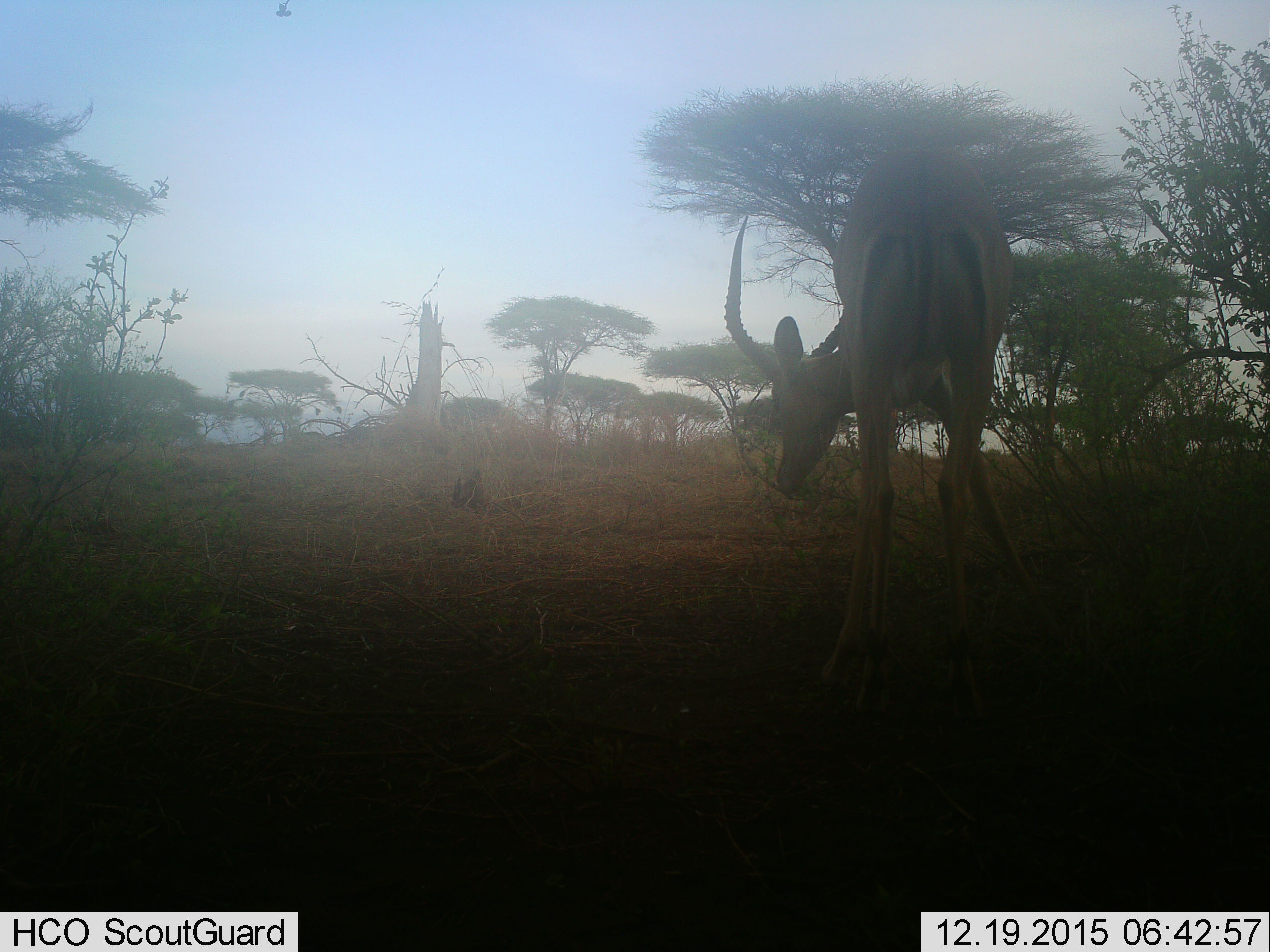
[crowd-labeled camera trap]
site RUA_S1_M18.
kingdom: Animalia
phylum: Chordata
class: Mammalia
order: Artiodactyla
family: Bovidae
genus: Aepyceros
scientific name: Aepyceros melampus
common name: impala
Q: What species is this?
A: Impala (Aepyceros melampus).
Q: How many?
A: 1.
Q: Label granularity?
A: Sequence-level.